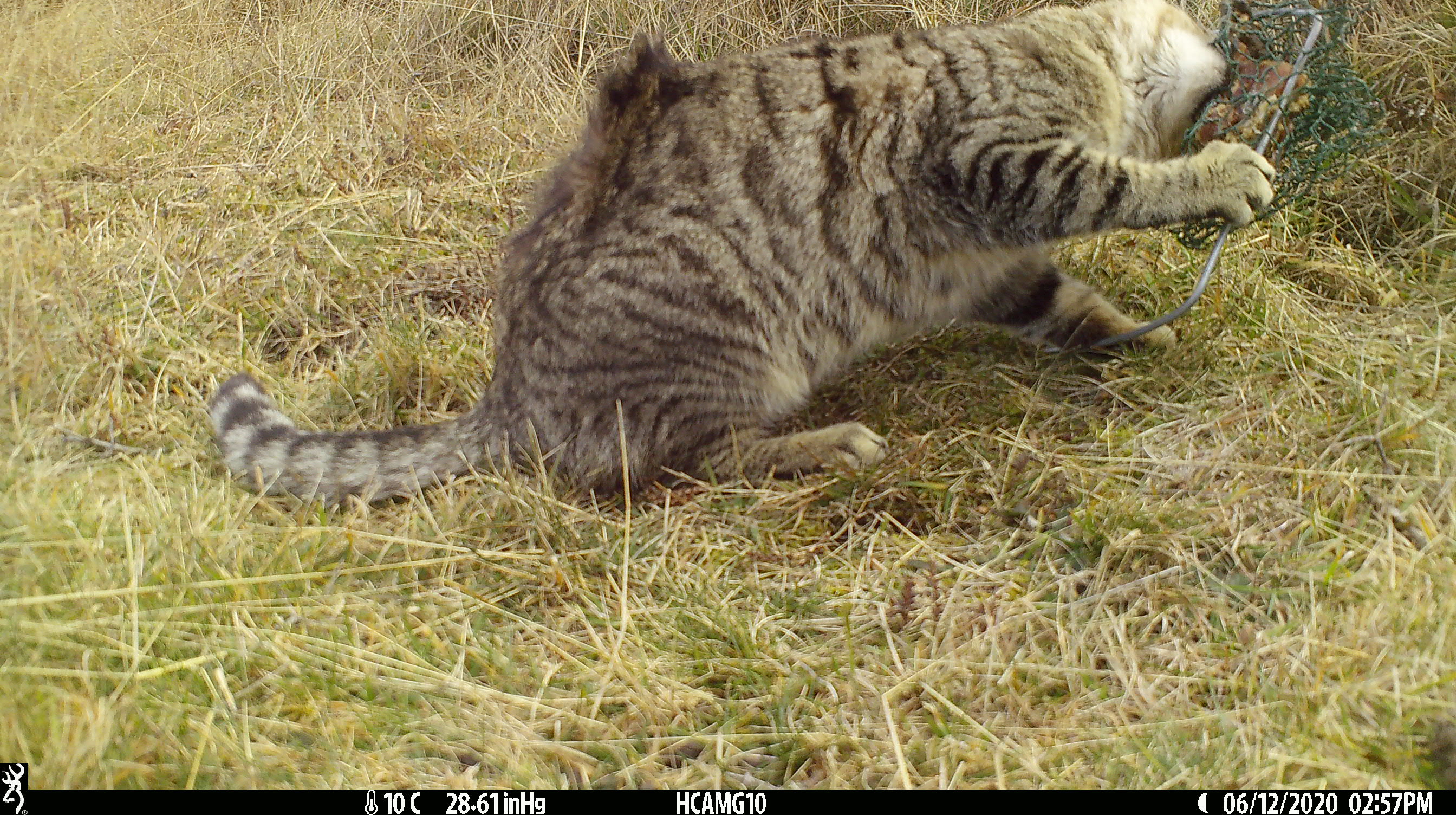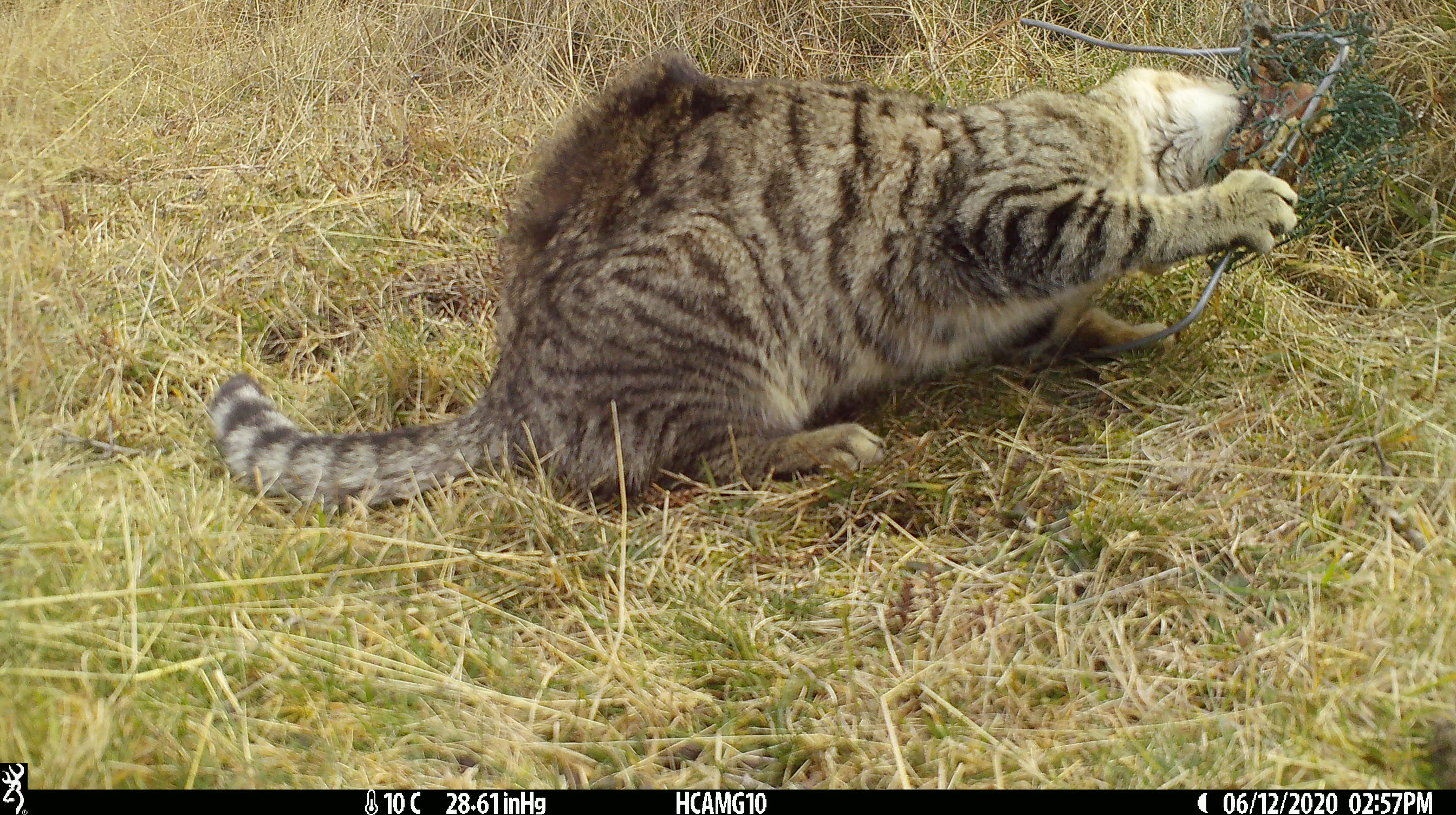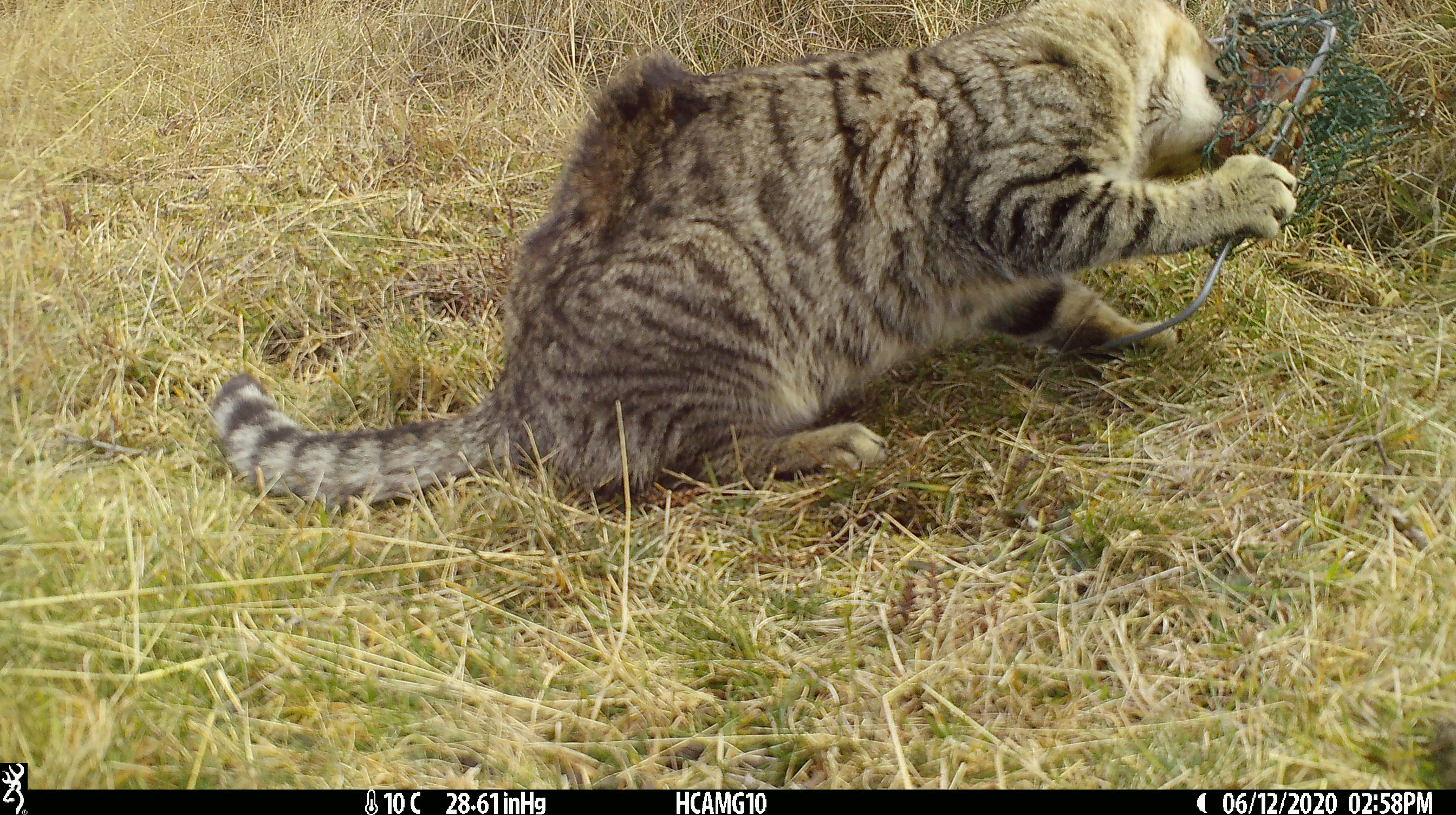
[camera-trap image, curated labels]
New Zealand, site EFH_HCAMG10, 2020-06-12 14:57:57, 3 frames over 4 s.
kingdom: Animalia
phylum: Chordata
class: Mammalia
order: Carnivora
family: Felidae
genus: Felis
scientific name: Felis catus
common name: domestic cat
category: cat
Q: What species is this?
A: Cat (domestic cat) (Felis catus).